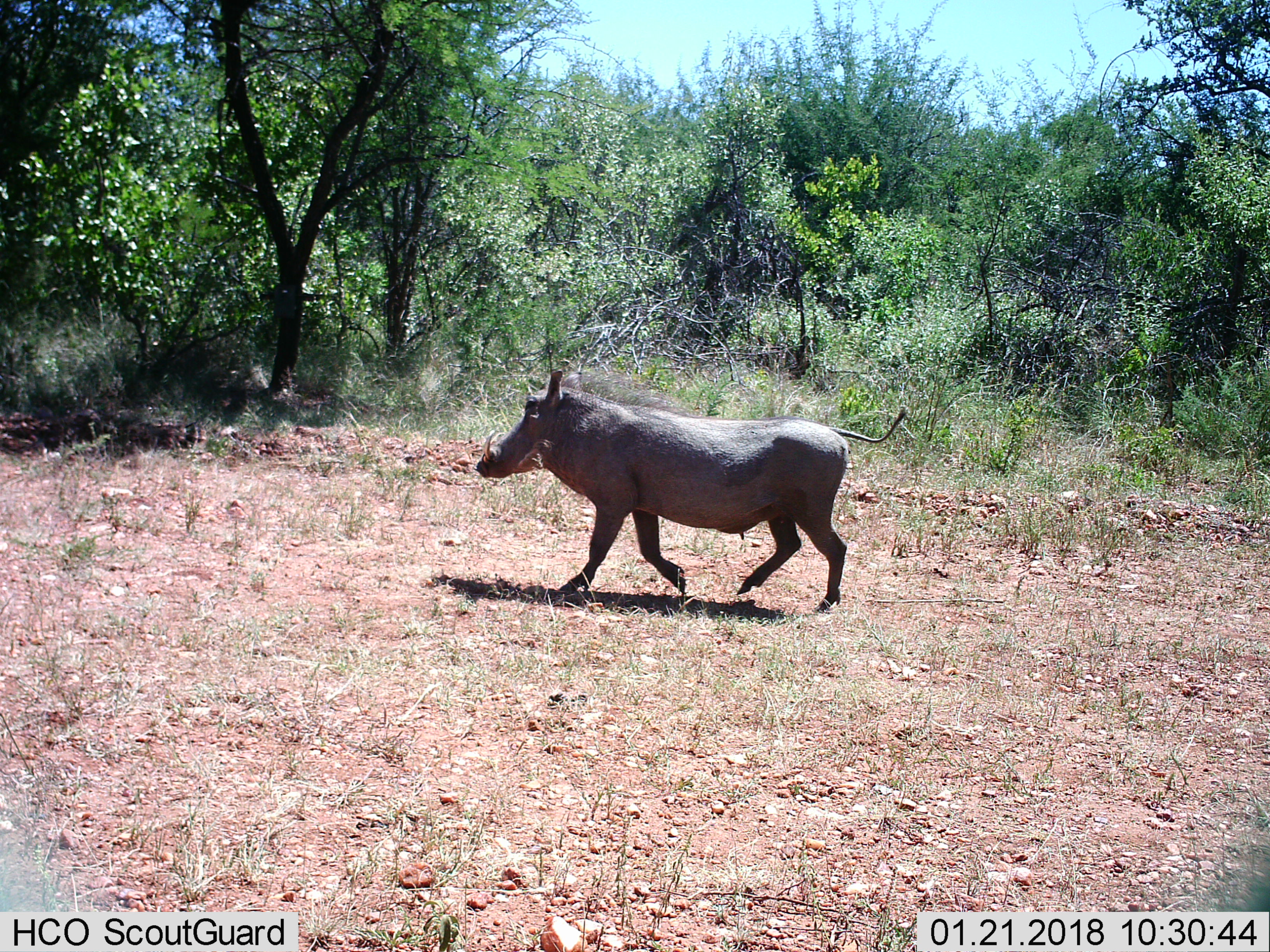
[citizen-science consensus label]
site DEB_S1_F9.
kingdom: Animalia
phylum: Chordata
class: Mammalia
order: Artiodactyla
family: Suidae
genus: Phacochoerus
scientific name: Phacochoerus africanus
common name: warthog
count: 1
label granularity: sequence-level